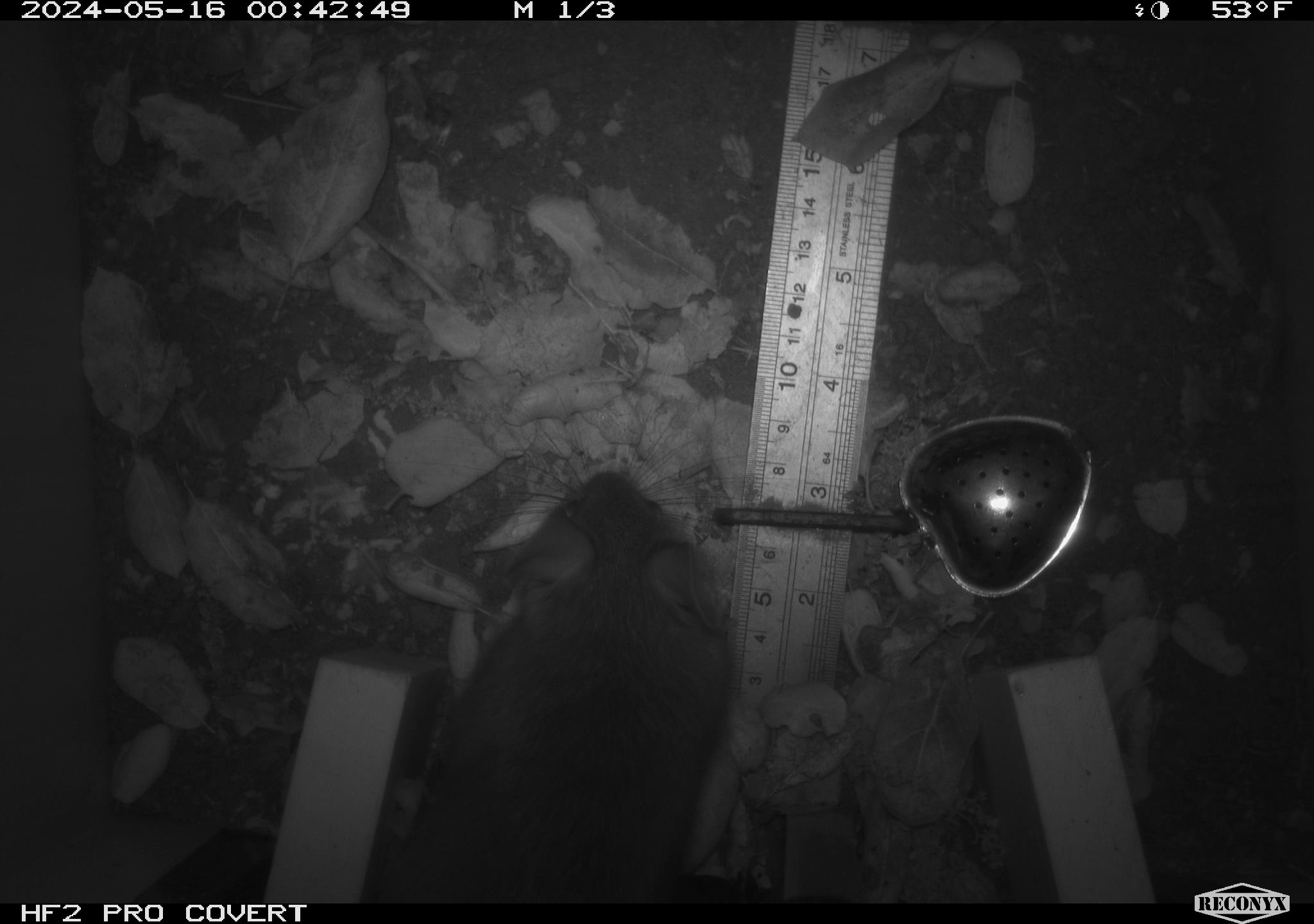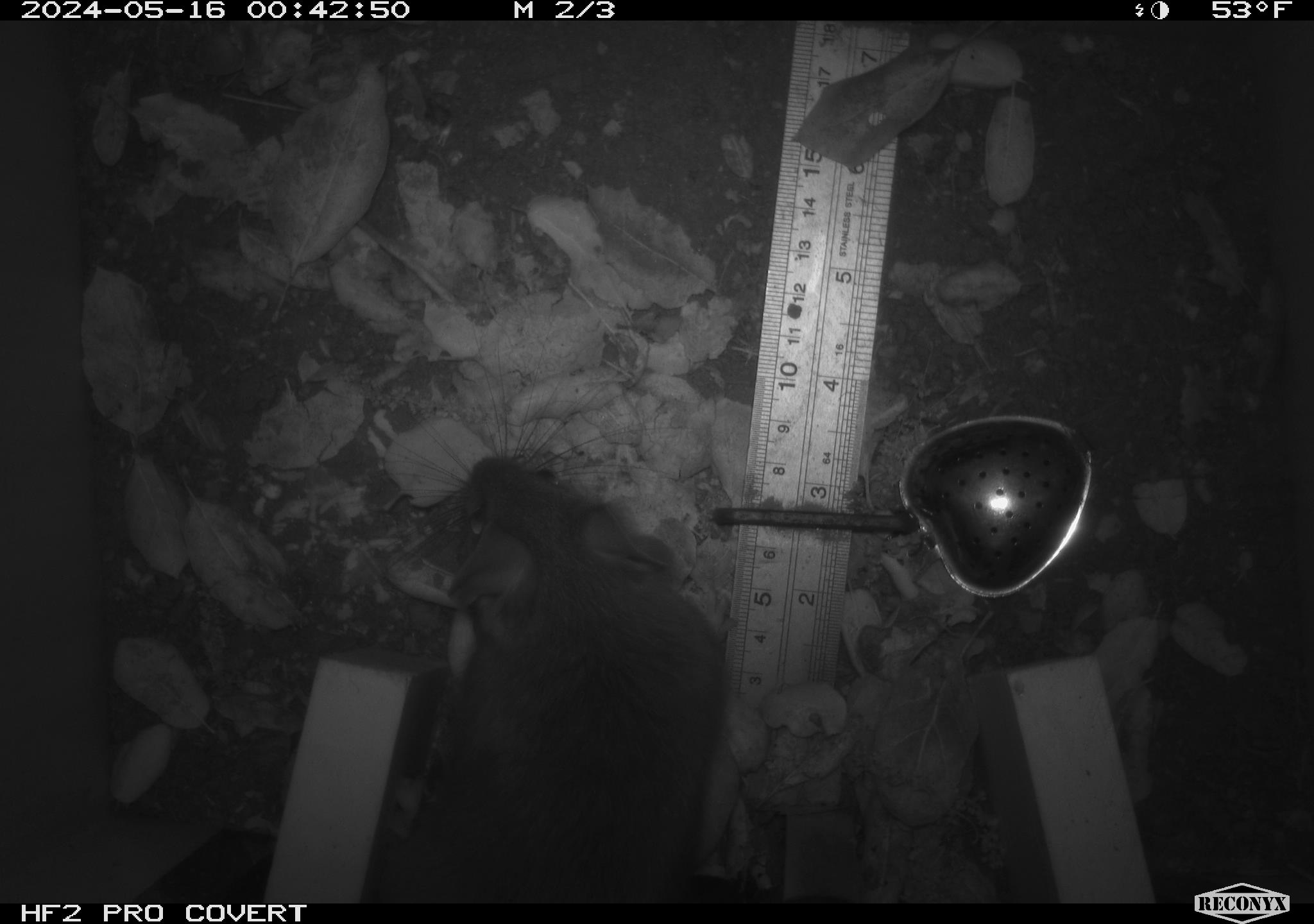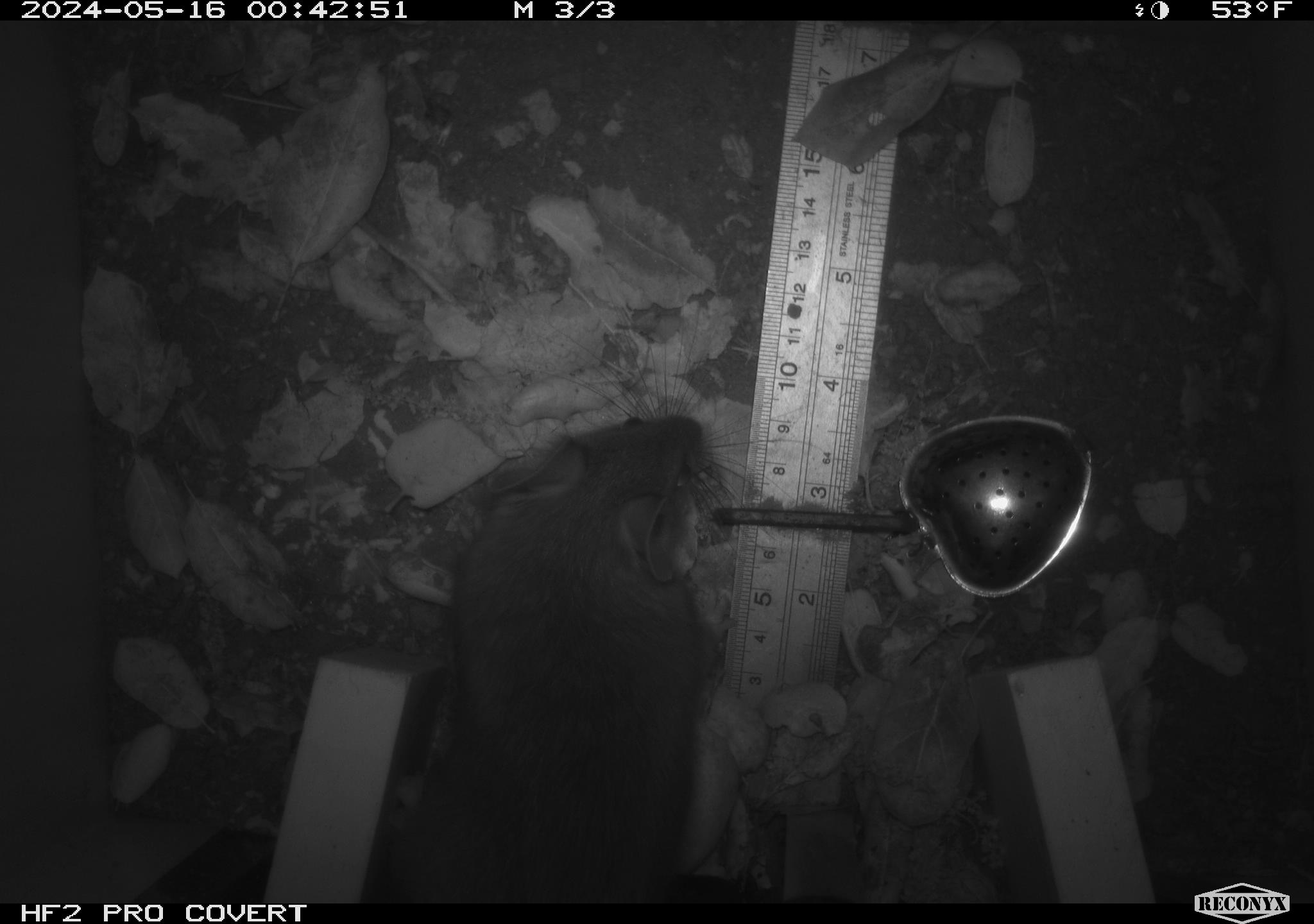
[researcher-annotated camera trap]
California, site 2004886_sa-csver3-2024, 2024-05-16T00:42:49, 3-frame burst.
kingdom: Animalia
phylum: Chordata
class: Mammalia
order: Rodentia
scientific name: Rodentia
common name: rodent